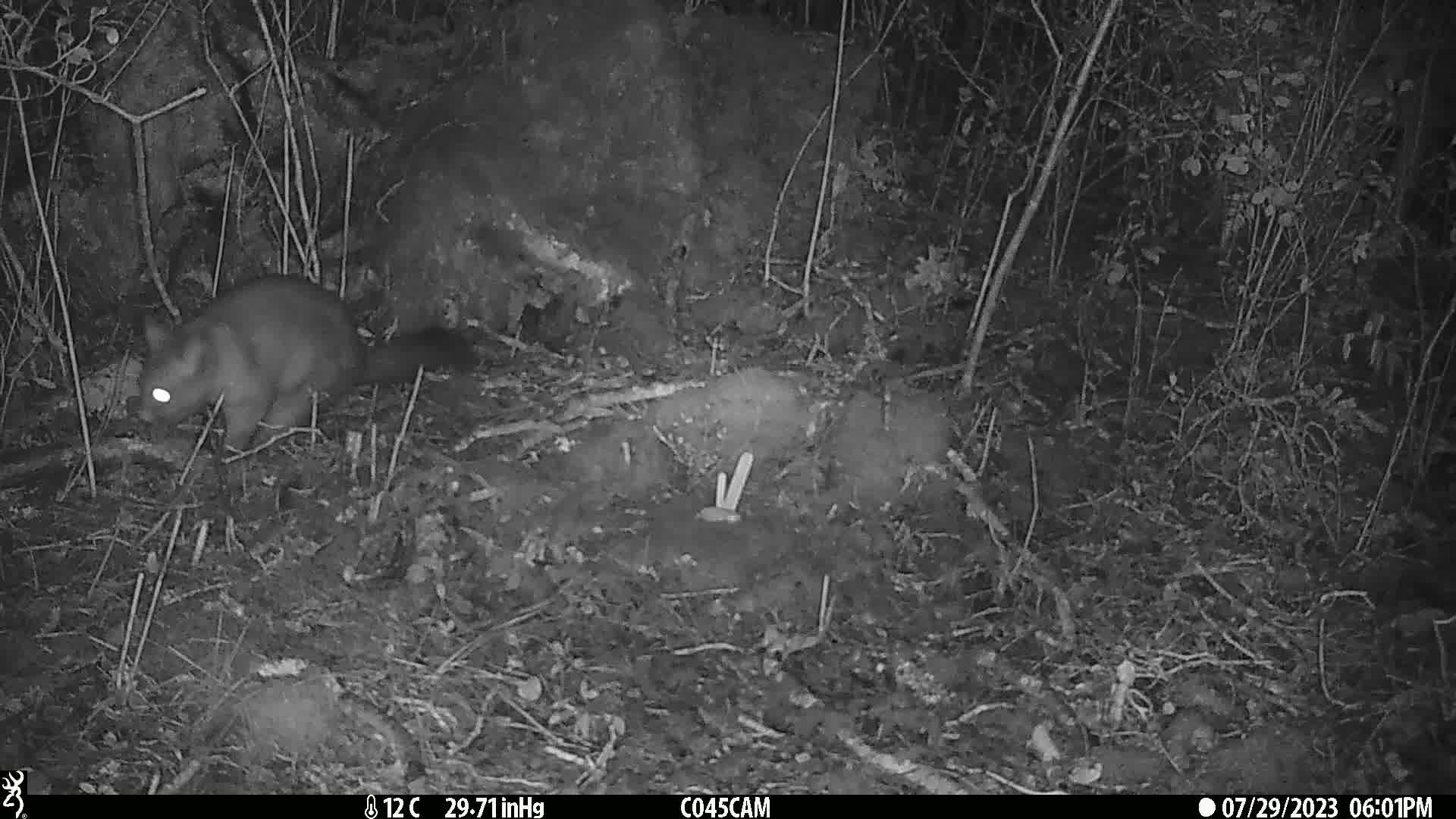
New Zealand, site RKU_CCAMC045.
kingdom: Animalia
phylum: Chordata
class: Mammalia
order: Diprotodontia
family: Phalangeridae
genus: Trichosurus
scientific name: Trichosurus vulpecula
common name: common brushtail possum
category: possum